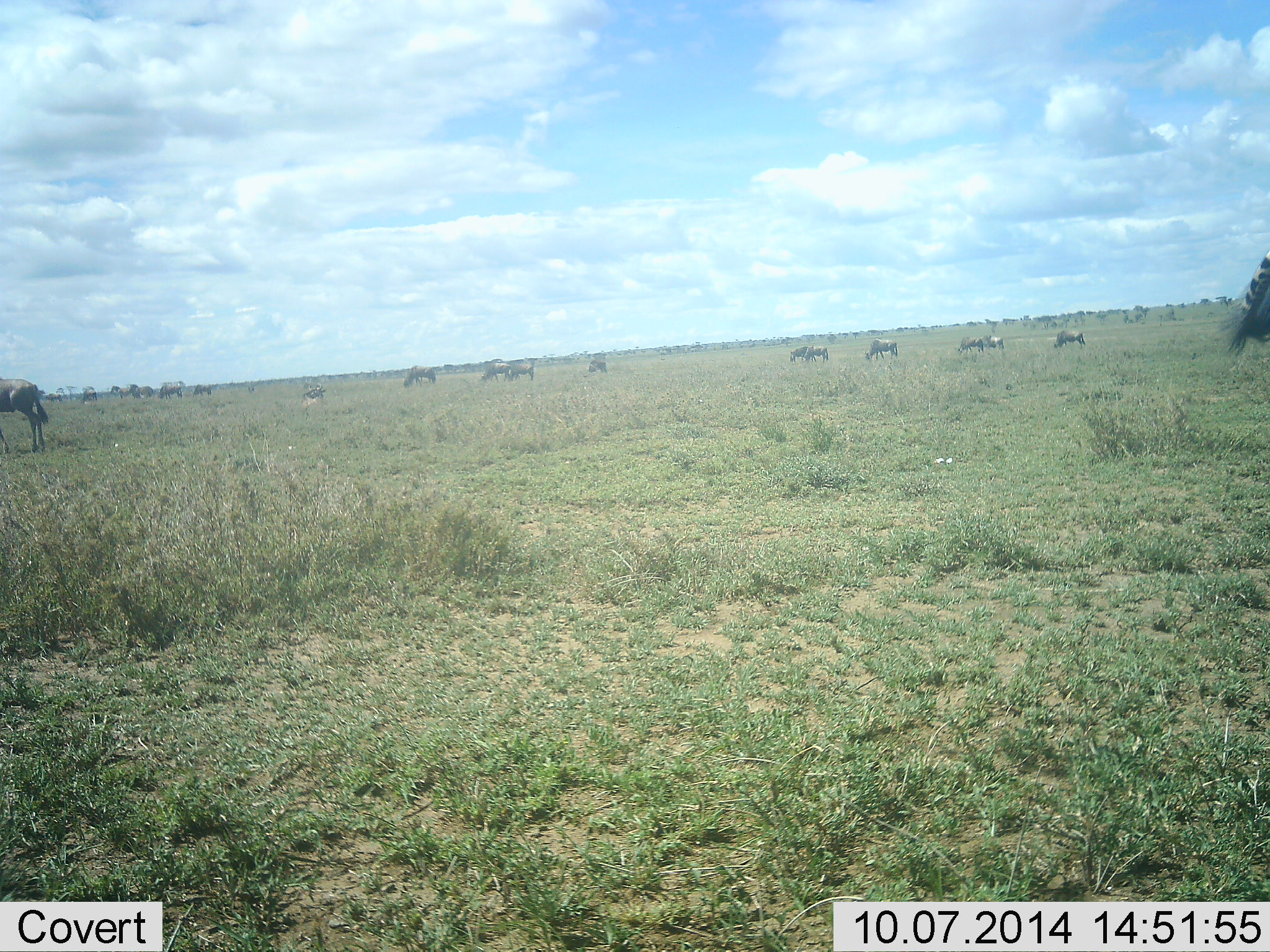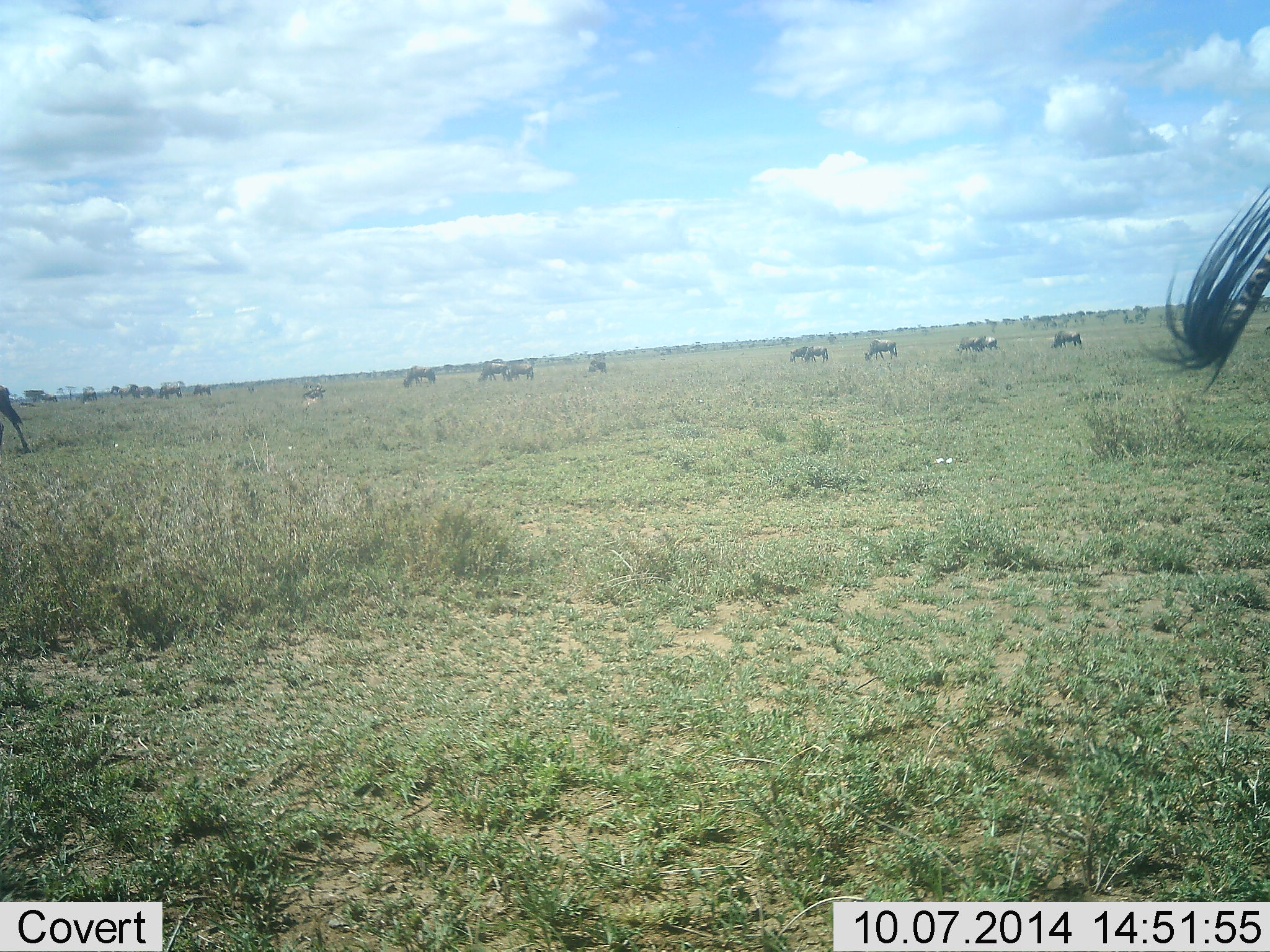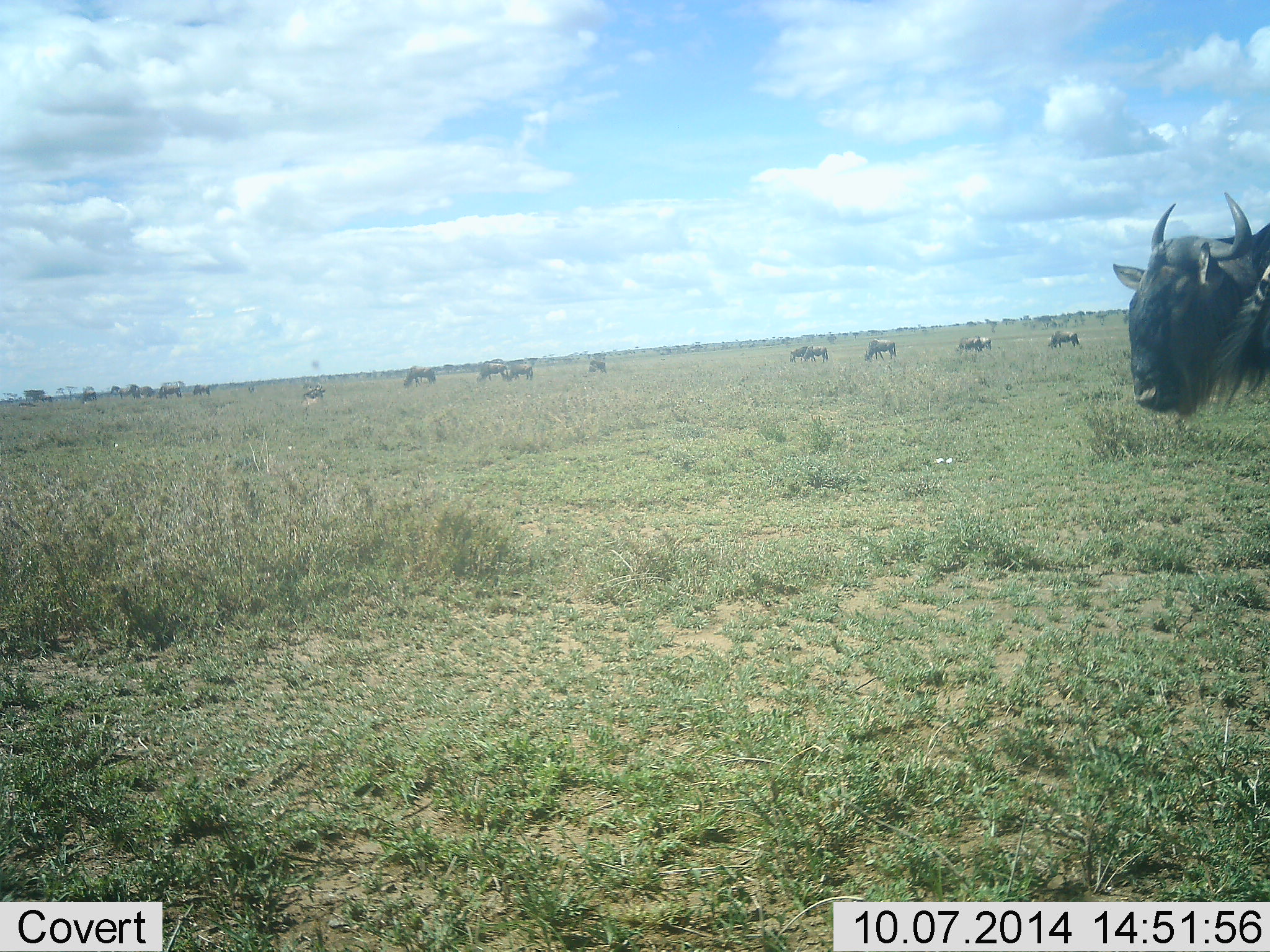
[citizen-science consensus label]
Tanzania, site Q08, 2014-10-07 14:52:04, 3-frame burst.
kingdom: Animalia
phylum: Chordata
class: Mammalia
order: Artiodactyla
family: Bovidae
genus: Connochaetes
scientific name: Connochaetes taurinus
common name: blue wildebeest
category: wildebeest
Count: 11-50.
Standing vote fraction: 8%.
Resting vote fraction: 8%.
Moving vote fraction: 62%.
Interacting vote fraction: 0%.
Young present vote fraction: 0%.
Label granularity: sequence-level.